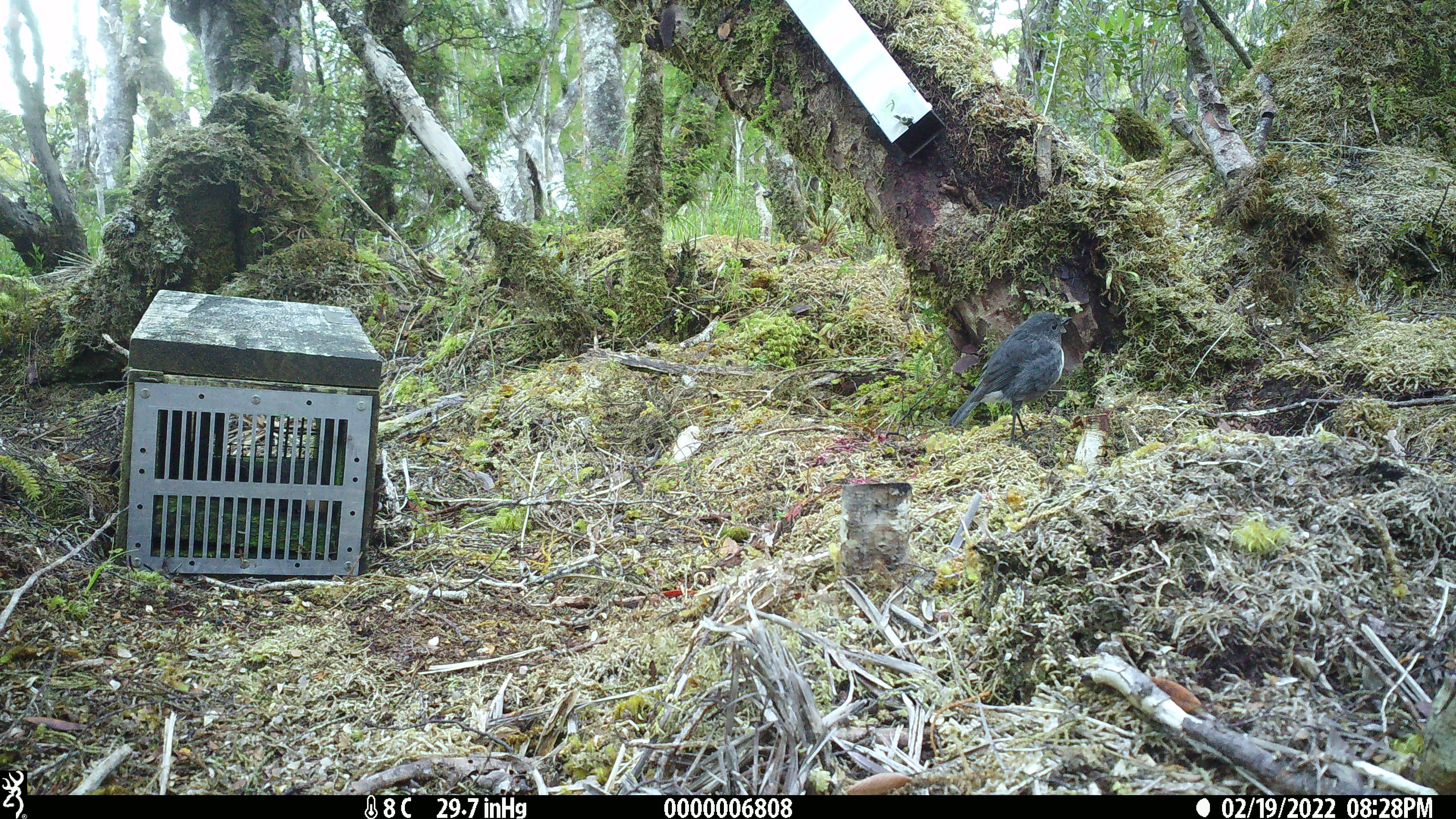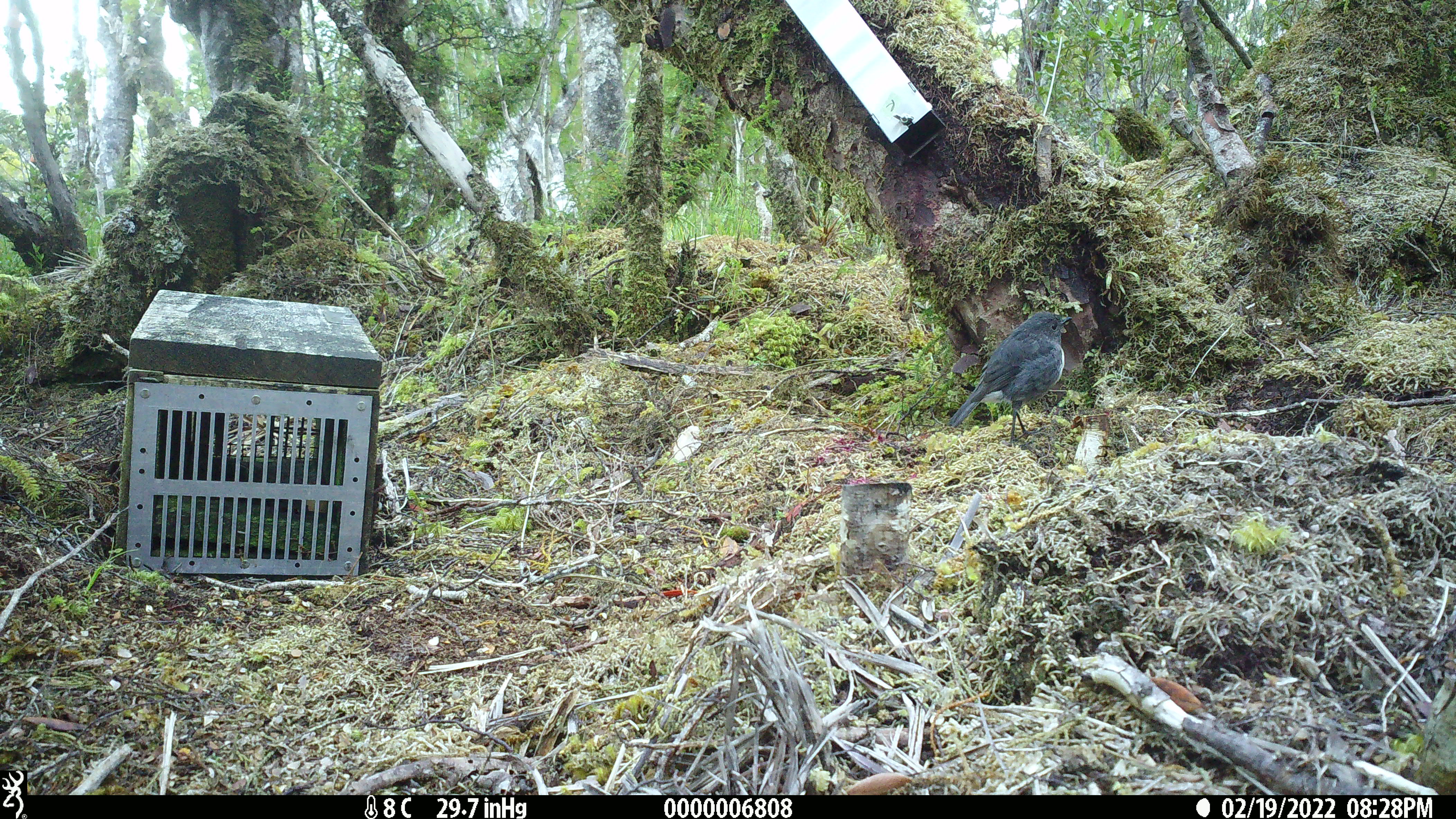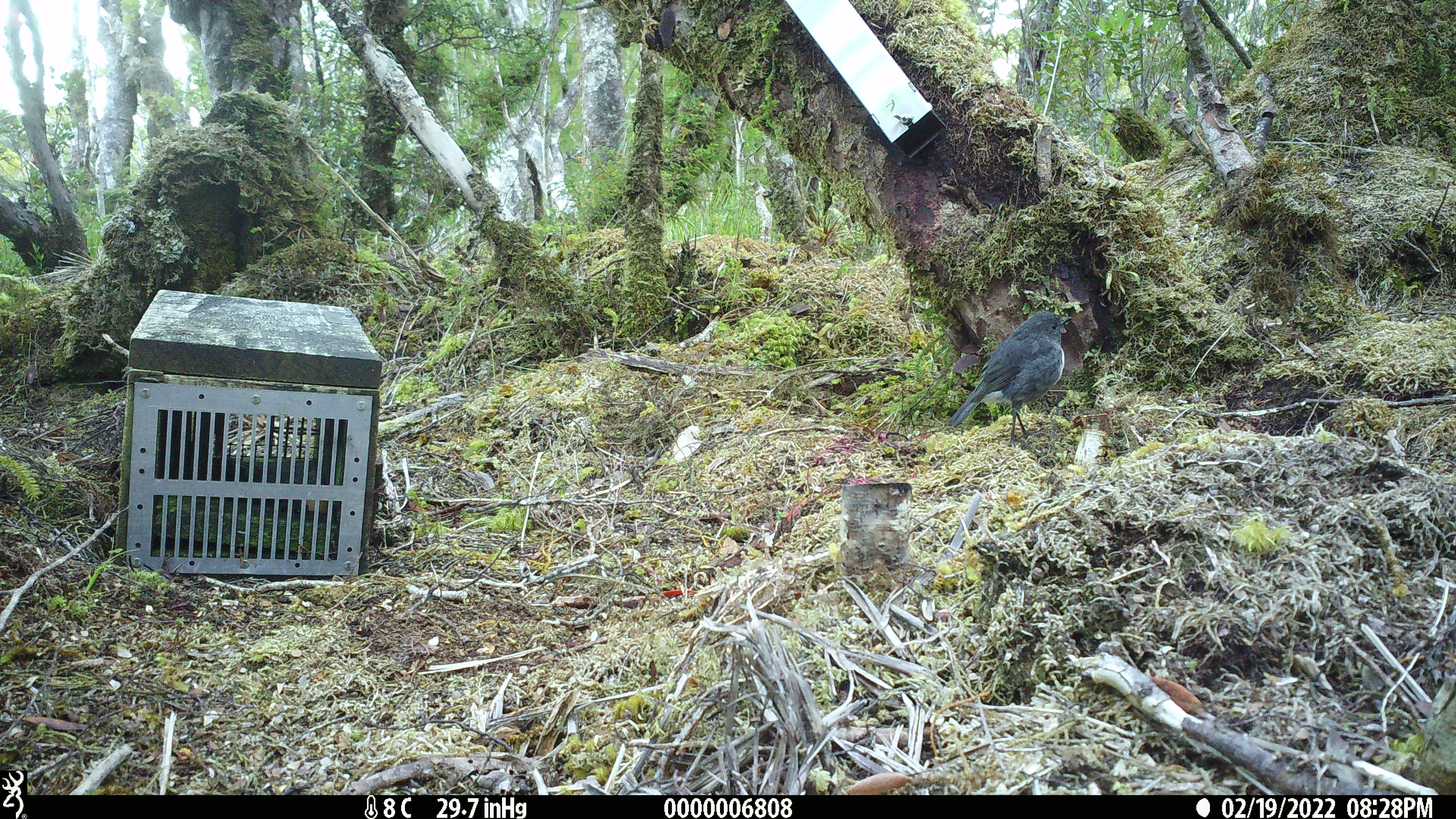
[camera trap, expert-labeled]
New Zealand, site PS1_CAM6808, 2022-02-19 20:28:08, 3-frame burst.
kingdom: Animalia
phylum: Chordata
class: Aves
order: Passeriformes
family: Petroicidae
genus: Petroica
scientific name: Petroica australis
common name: new zealand robin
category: robin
Robin (new zealand robin) (Petroica australis).